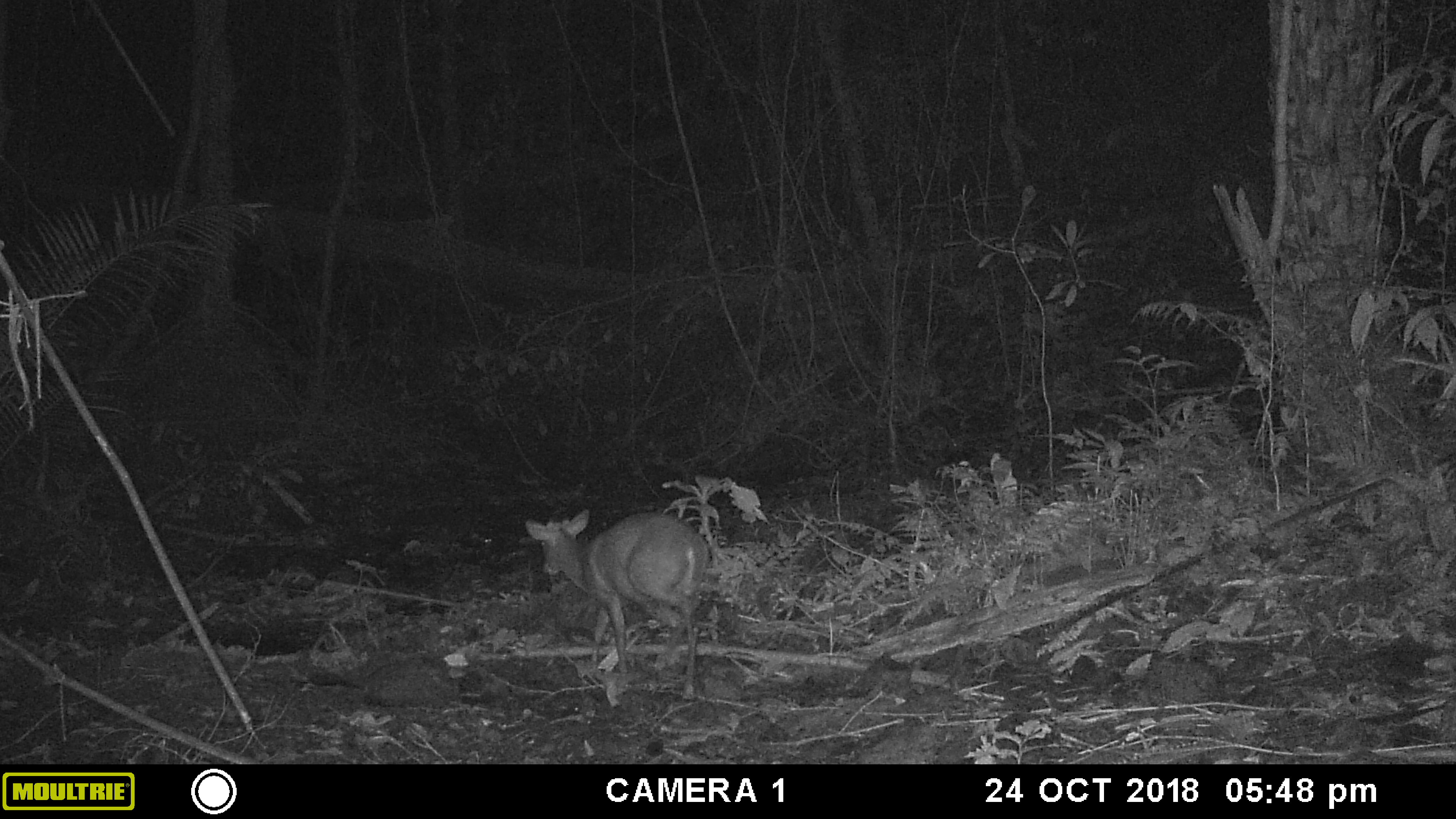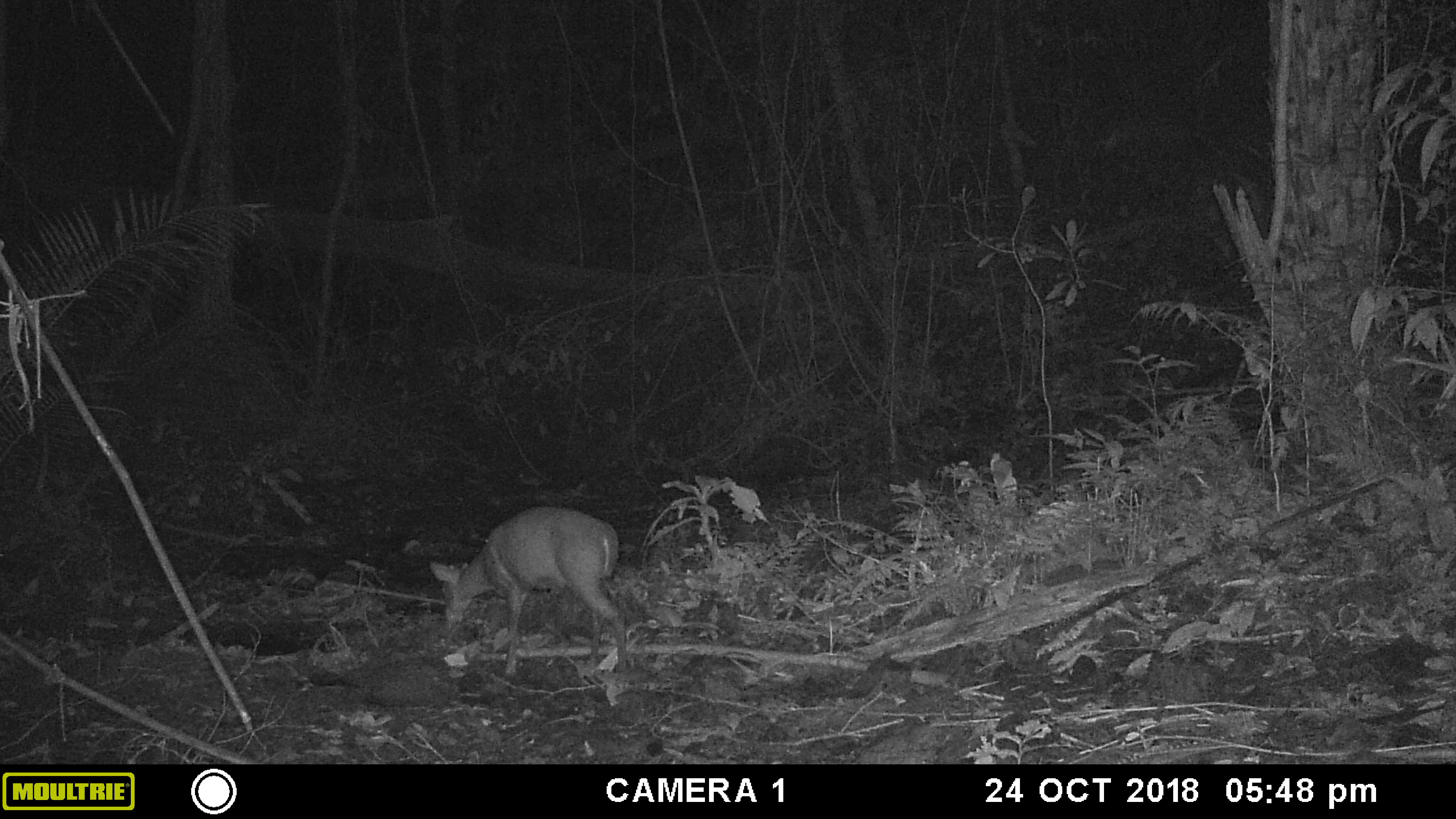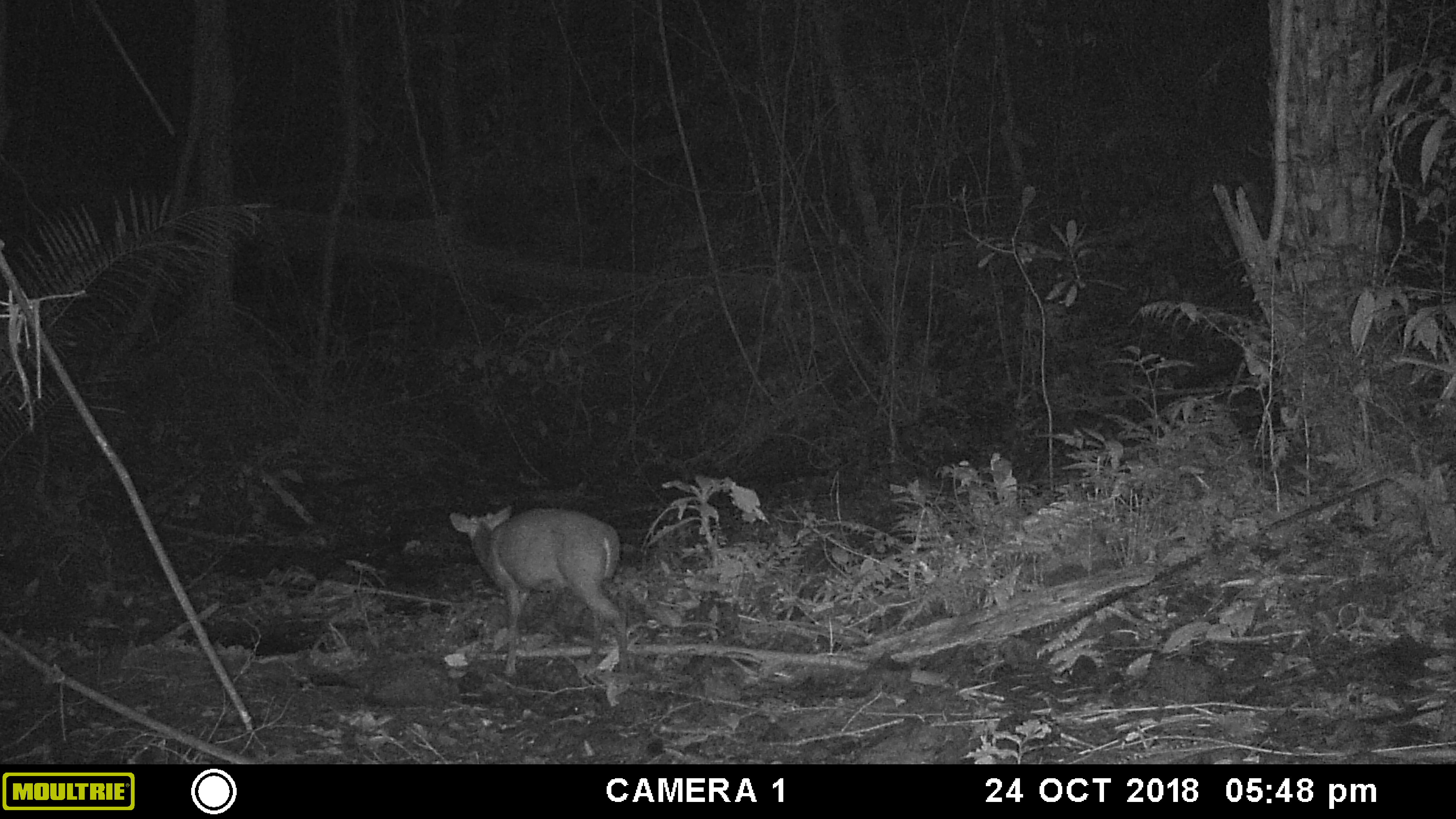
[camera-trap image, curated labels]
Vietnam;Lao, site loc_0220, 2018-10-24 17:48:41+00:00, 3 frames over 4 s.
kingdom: Animalia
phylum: Chordata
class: Mammalia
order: Artiodactyla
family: Cervidae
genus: Muntiacus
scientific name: Muntiacus rooseveltorum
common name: roosevelt's muntjac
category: roosevelts muntjac group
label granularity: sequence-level